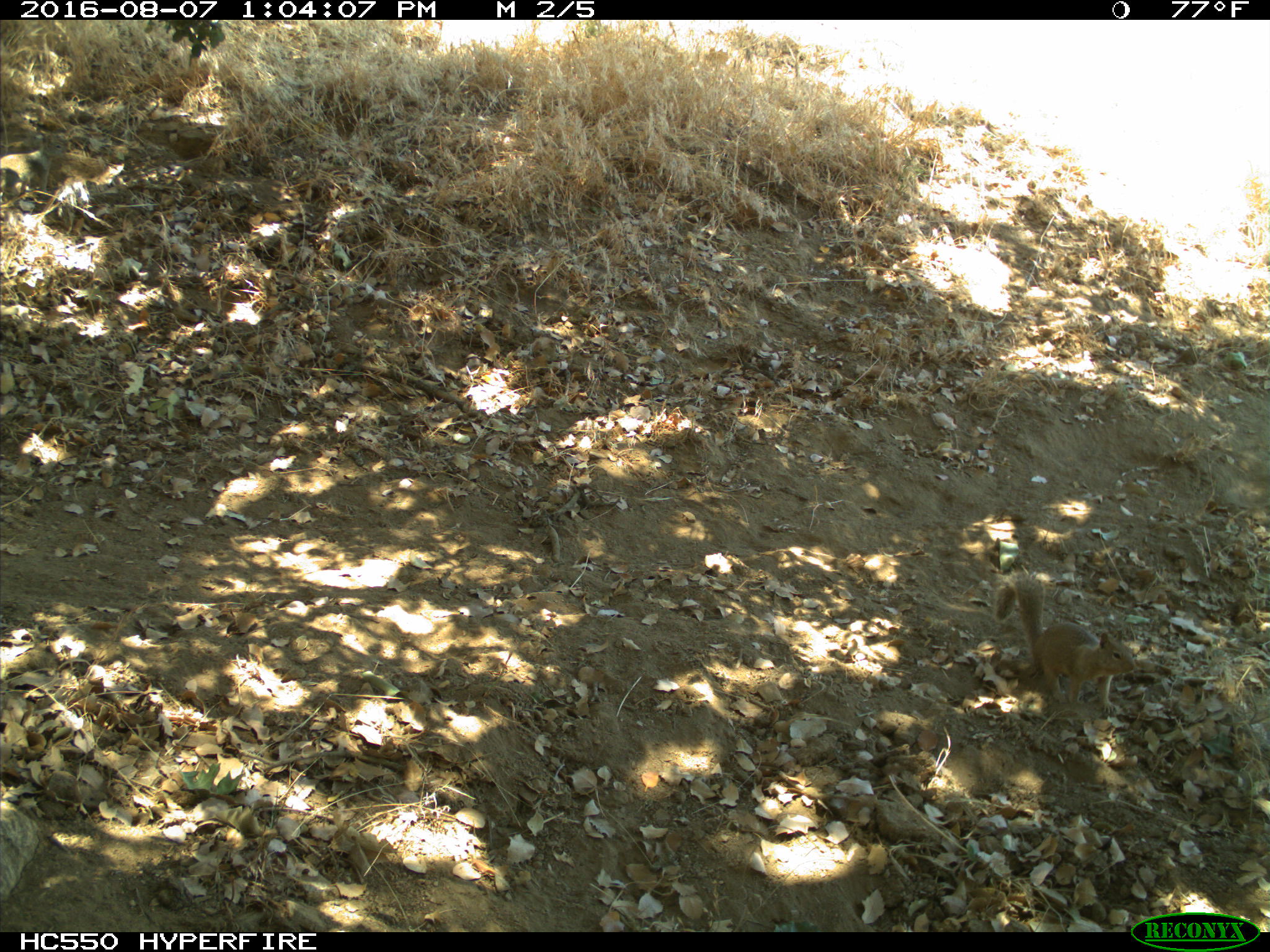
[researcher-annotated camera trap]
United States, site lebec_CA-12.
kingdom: Animalia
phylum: Chordata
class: Mammalia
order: Rodentia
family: Sciuridae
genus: Otospermophilus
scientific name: Otospermophilus beecheyi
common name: california ground squirrel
Otospermophilus beecheyi (california ground squirrel).